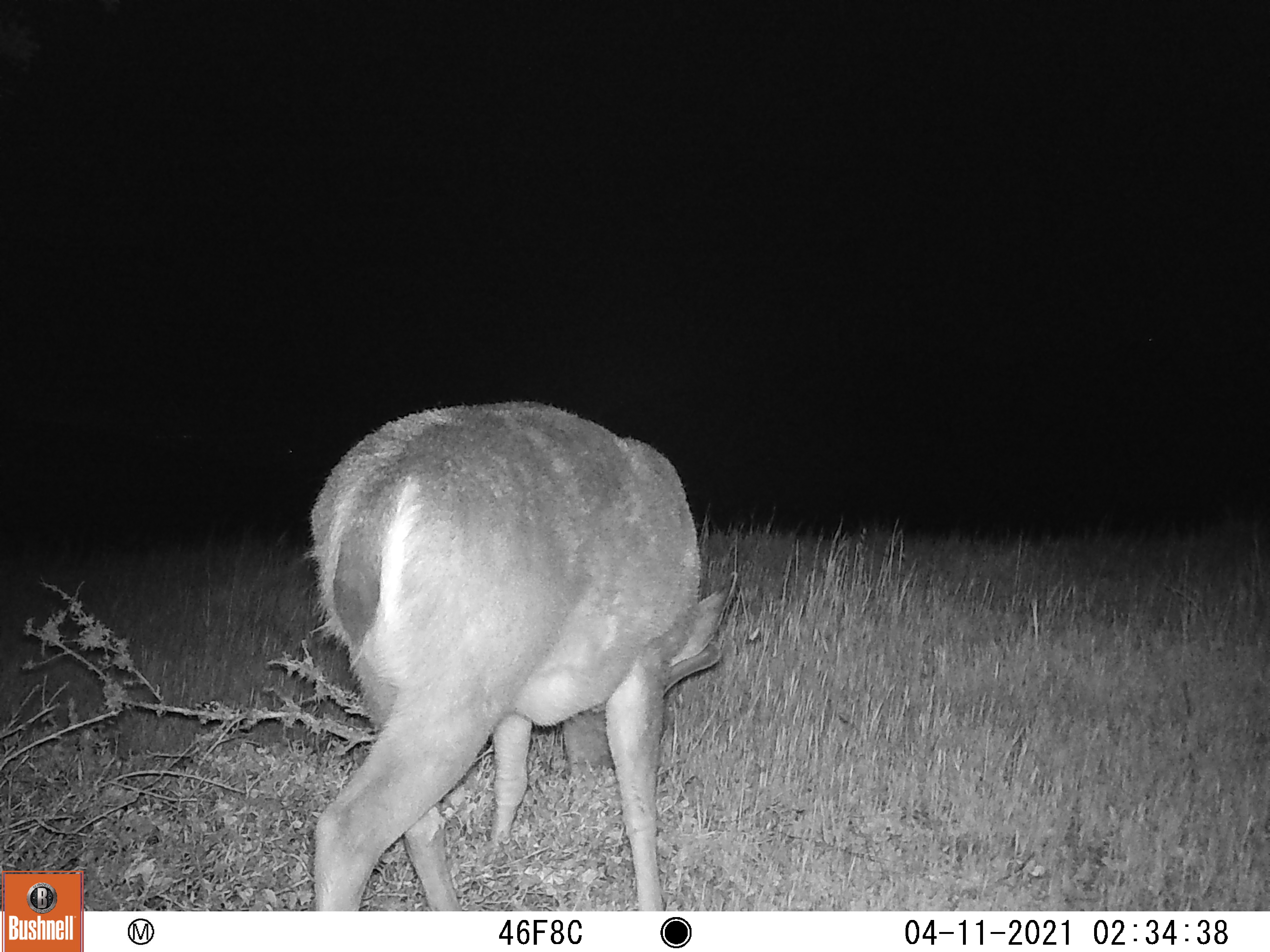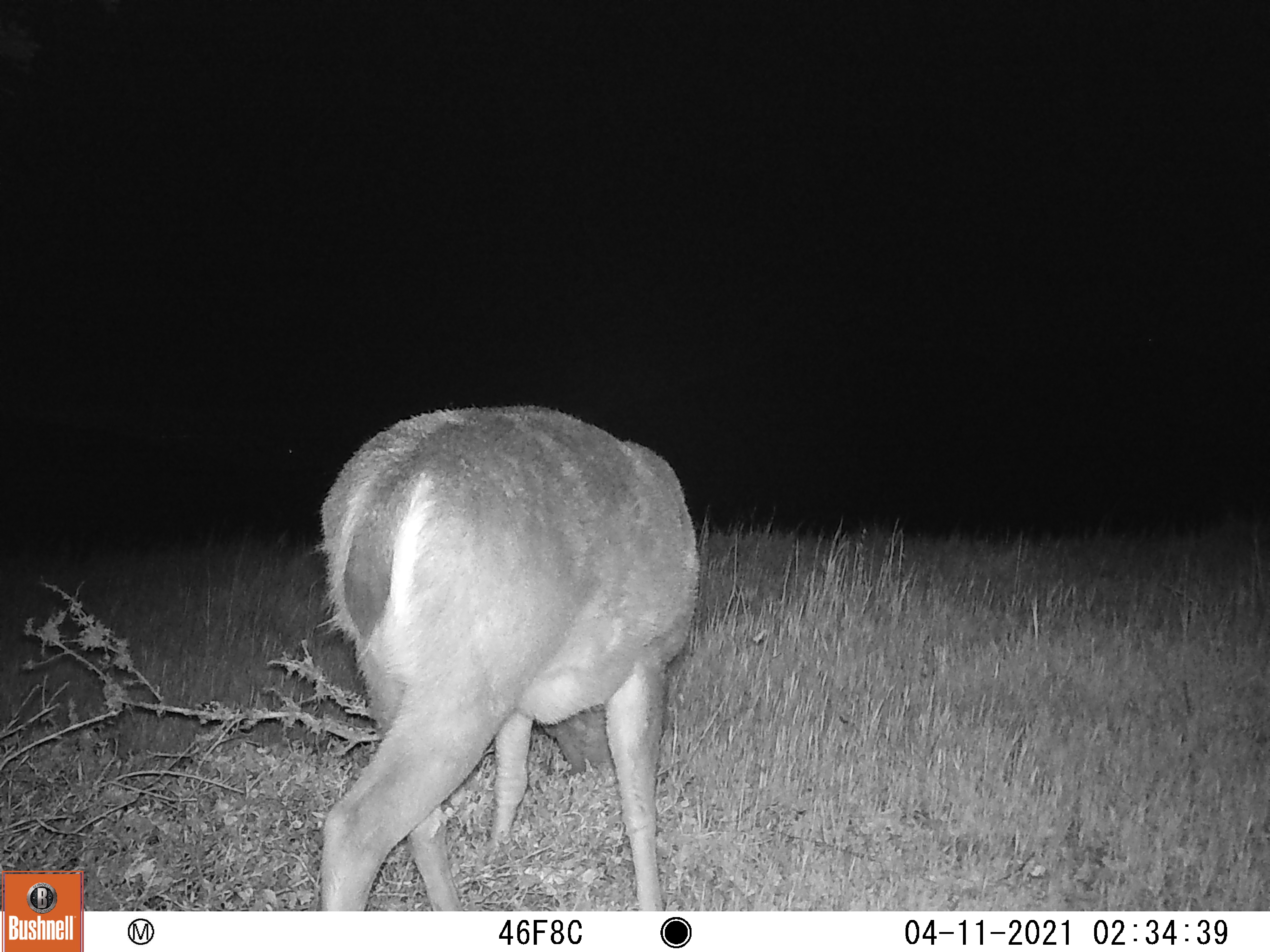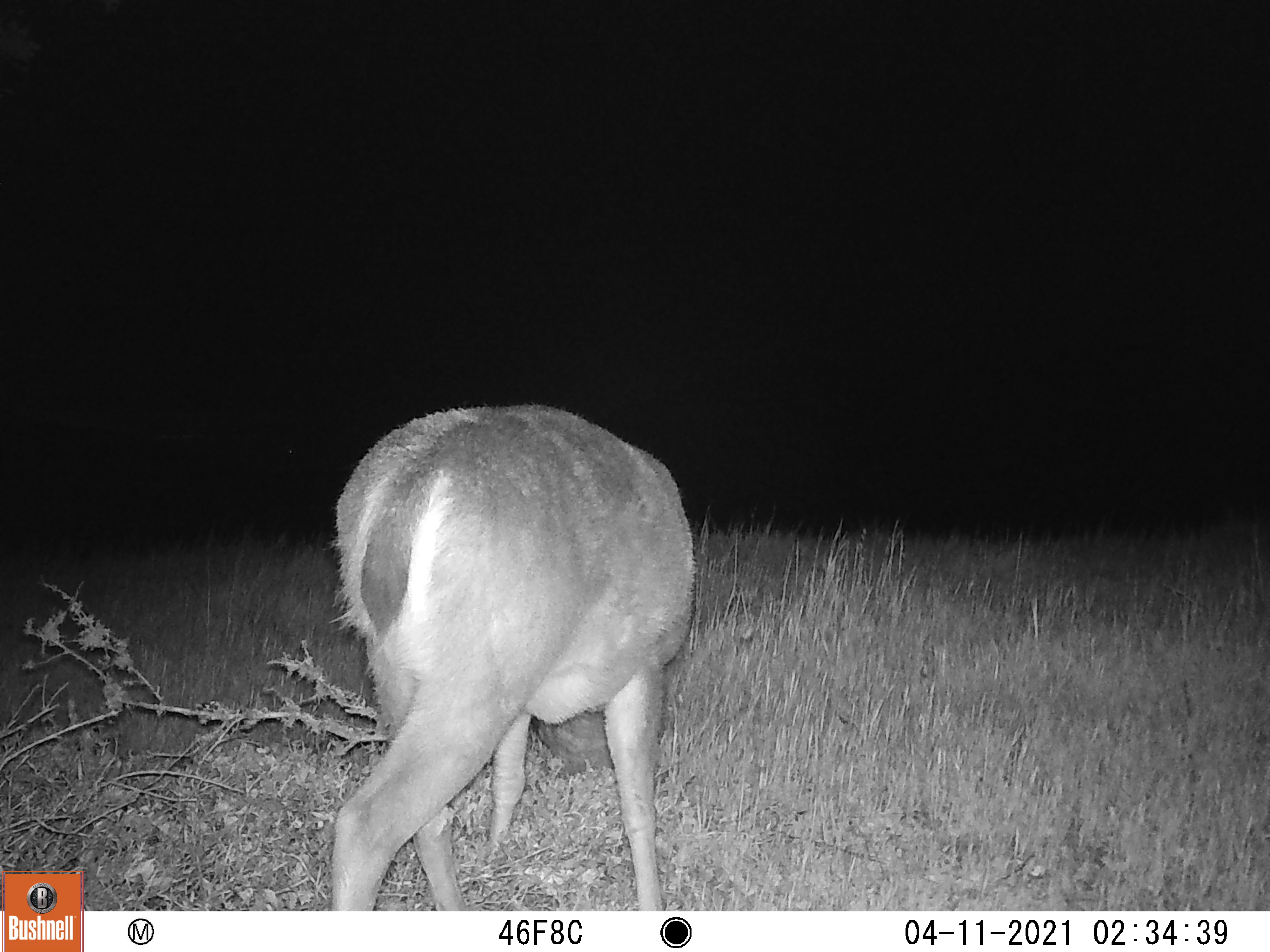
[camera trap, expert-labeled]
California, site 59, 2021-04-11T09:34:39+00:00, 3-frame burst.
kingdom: Animalia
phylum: Chordata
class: Mammalia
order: Artiodactyla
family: Cervidae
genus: Odocoileus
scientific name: Odocoileus hemionus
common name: mule deer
Mule deer (Odocoileus hemionus).